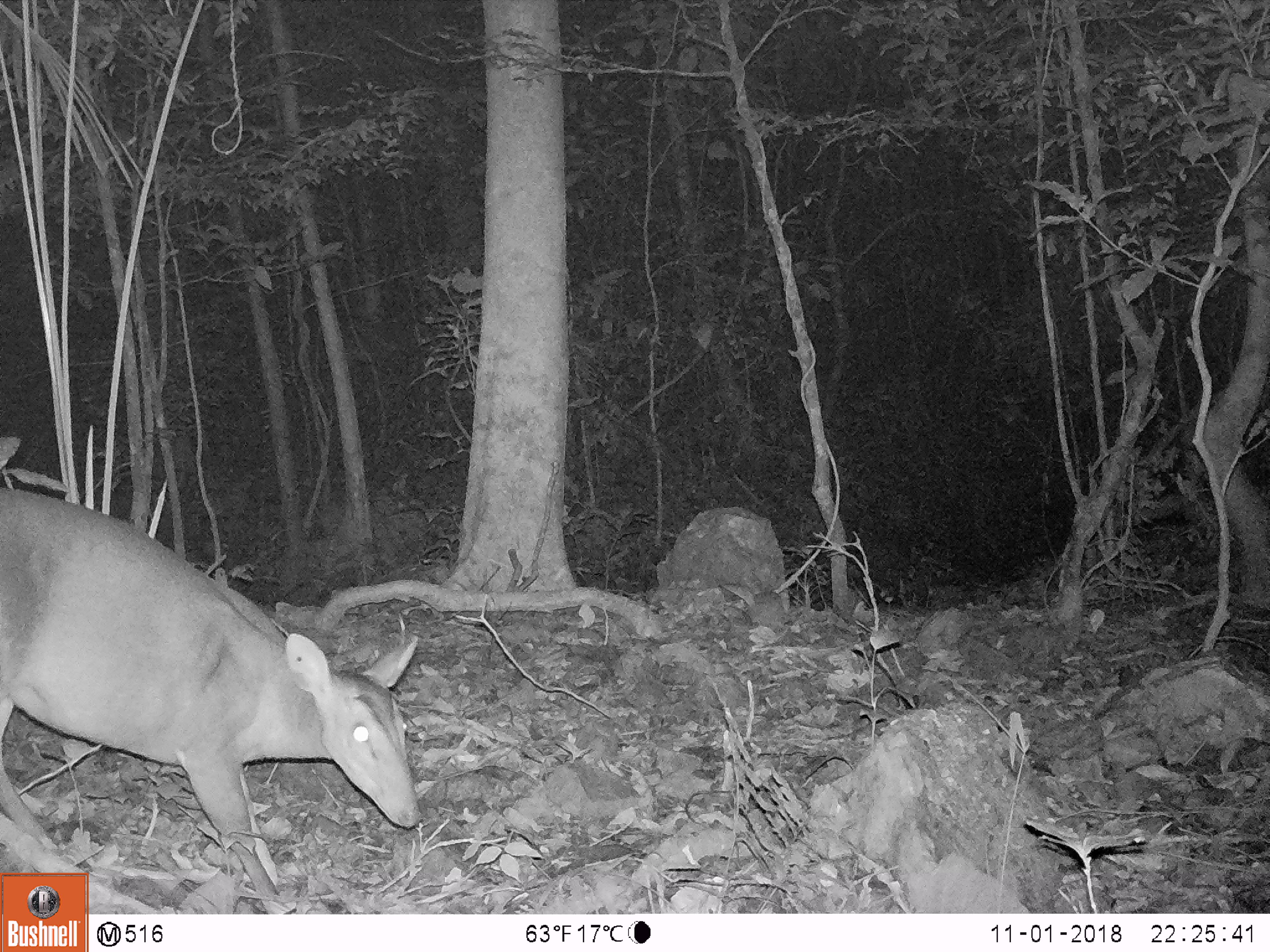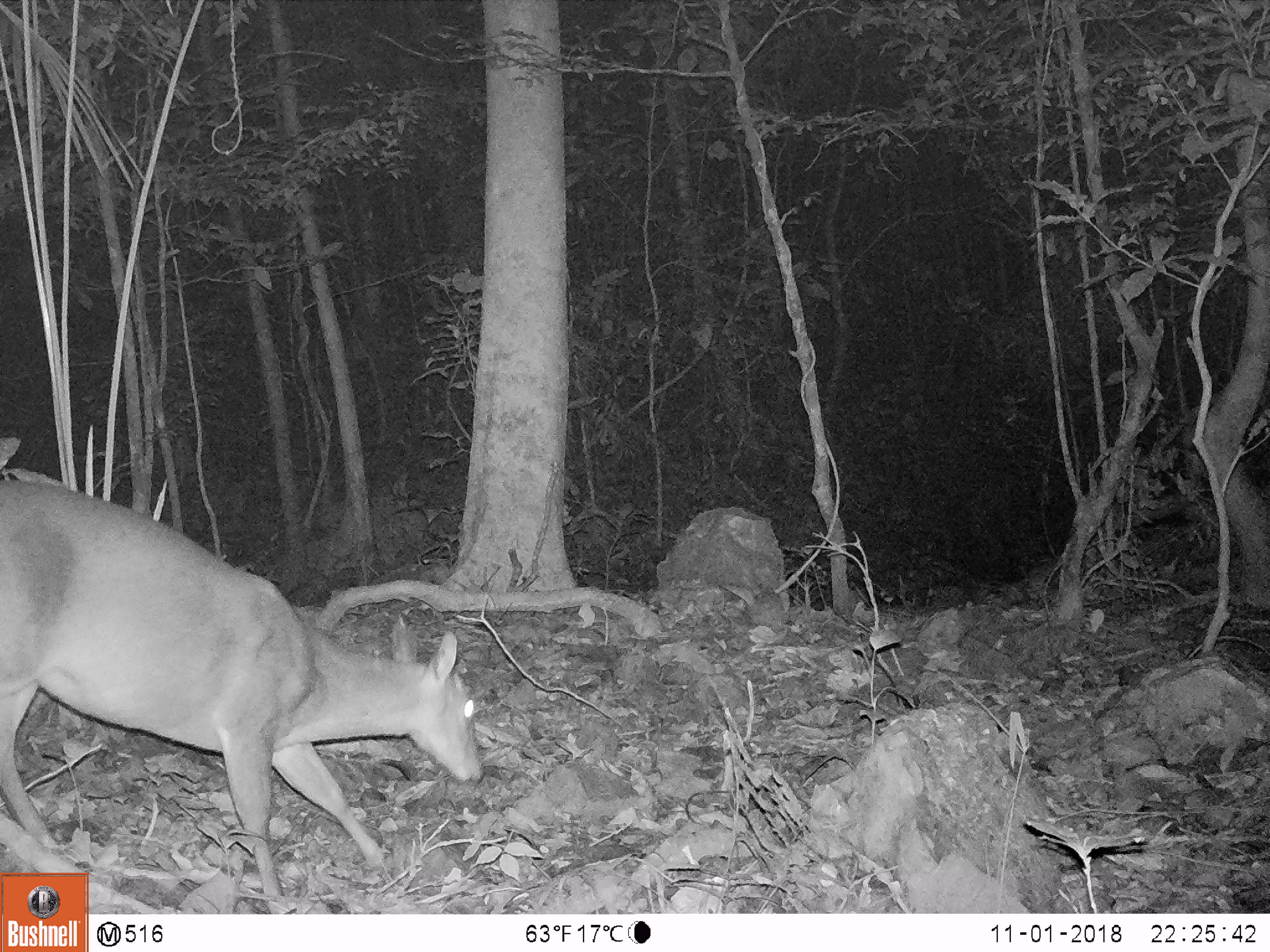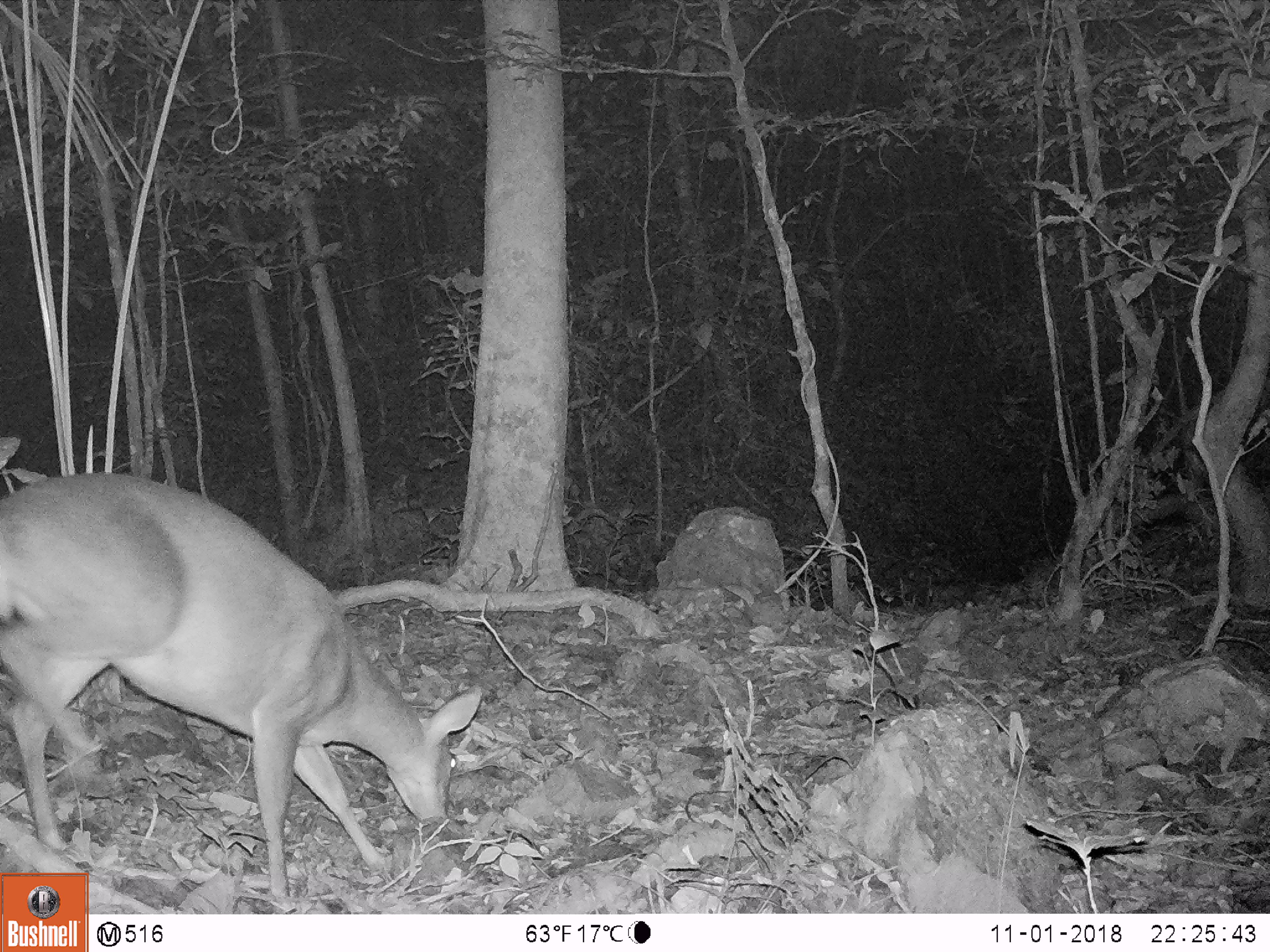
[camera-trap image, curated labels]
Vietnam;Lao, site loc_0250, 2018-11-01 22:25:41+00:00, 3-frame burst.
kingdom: Animalia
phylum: Chordata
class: Mammalia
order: Artiodactyla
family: Cervidae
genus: Muntiacus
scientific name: Muntiacus vuquangensis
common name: large-antlered muntjac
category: large antlered muntjac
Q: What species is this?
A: Large antlered muntjac (large-antlered muntjac) (Muntiacus vuquangensis).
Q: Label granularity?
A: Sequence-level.